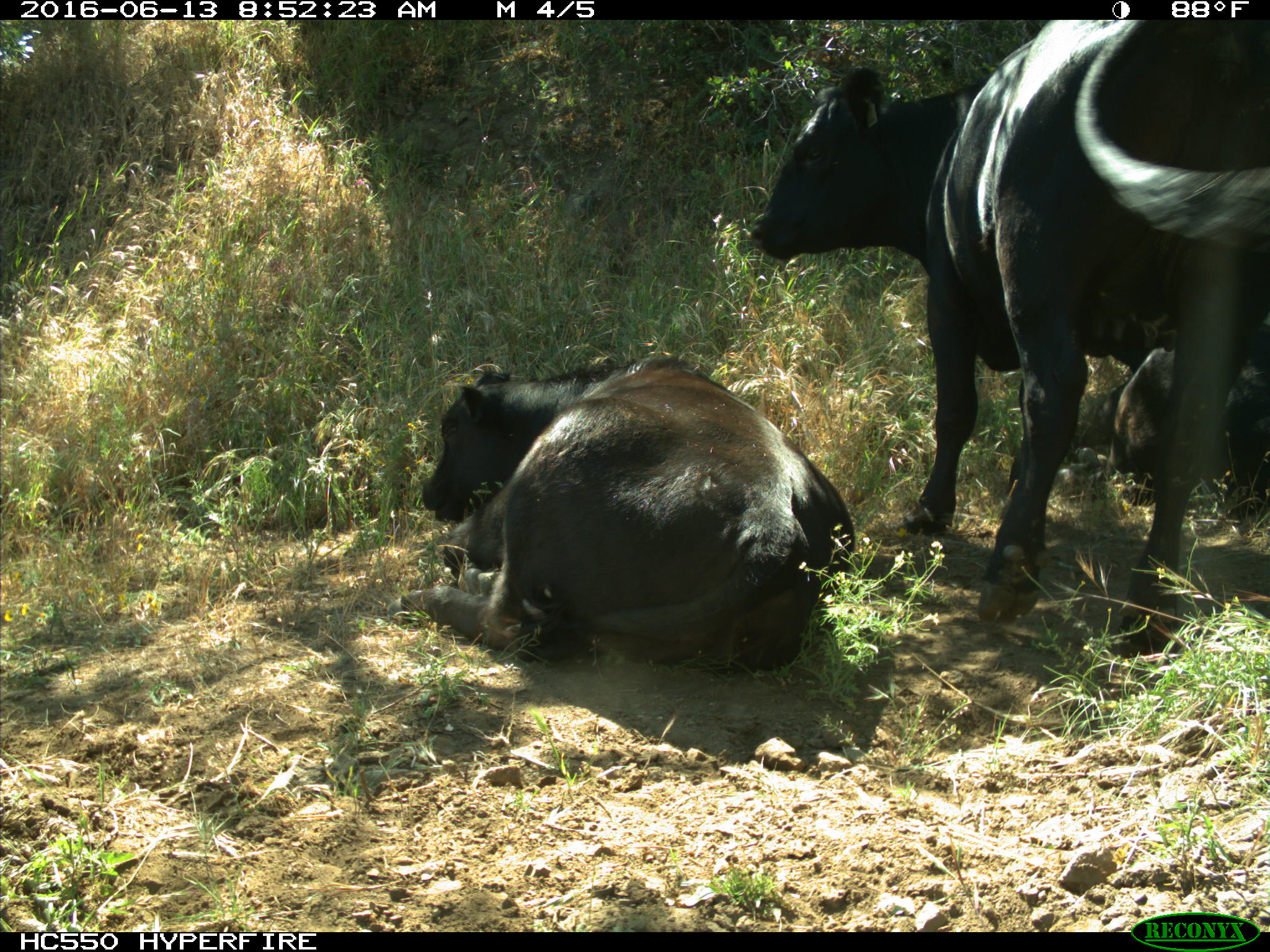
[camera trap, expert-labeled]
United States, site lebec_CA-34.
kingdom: Animalia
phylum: Chordata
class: Mammalia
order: Artiodactyla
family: Bovidae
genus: Bos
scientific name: Bos taurus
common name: domestic cow